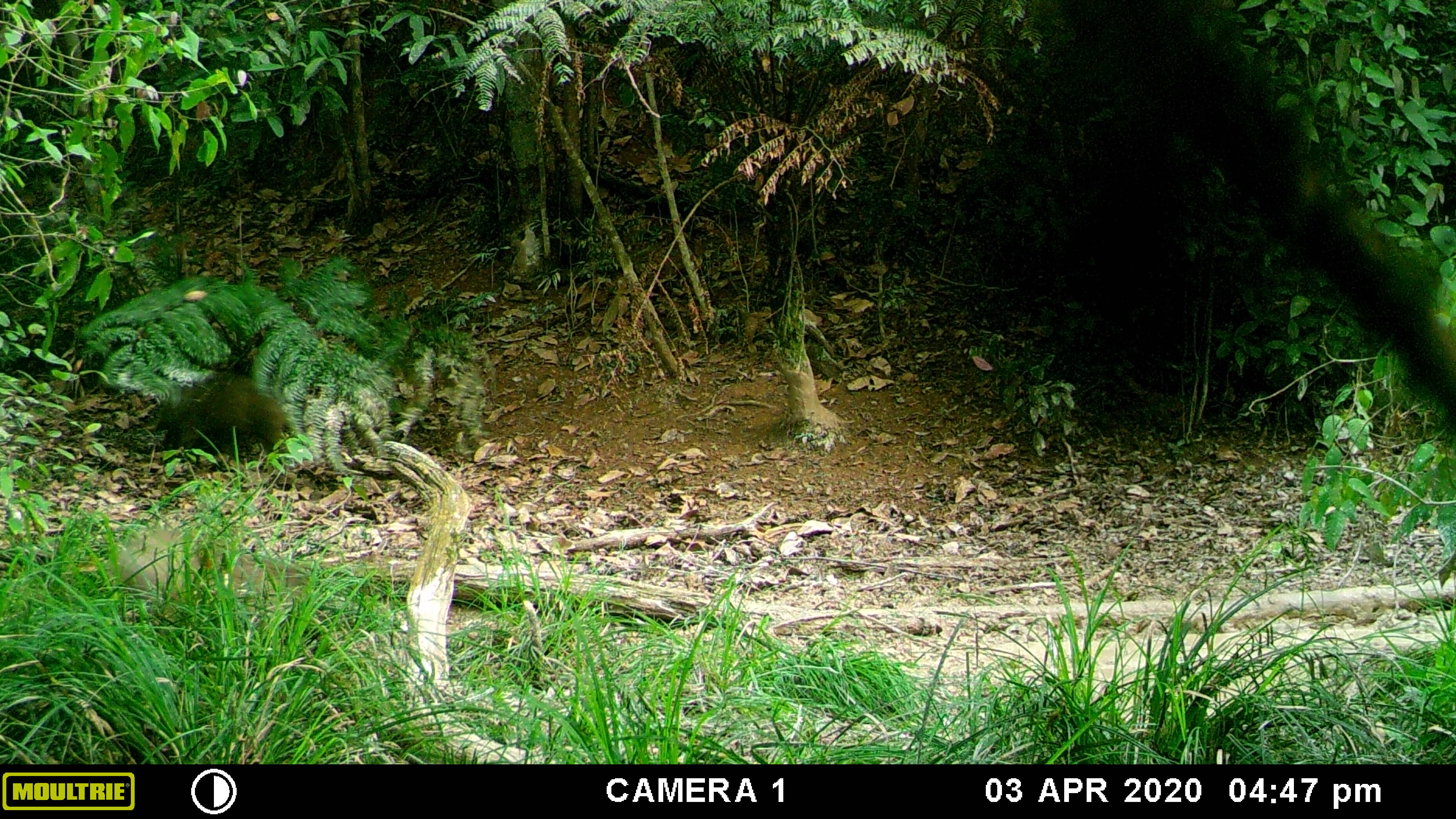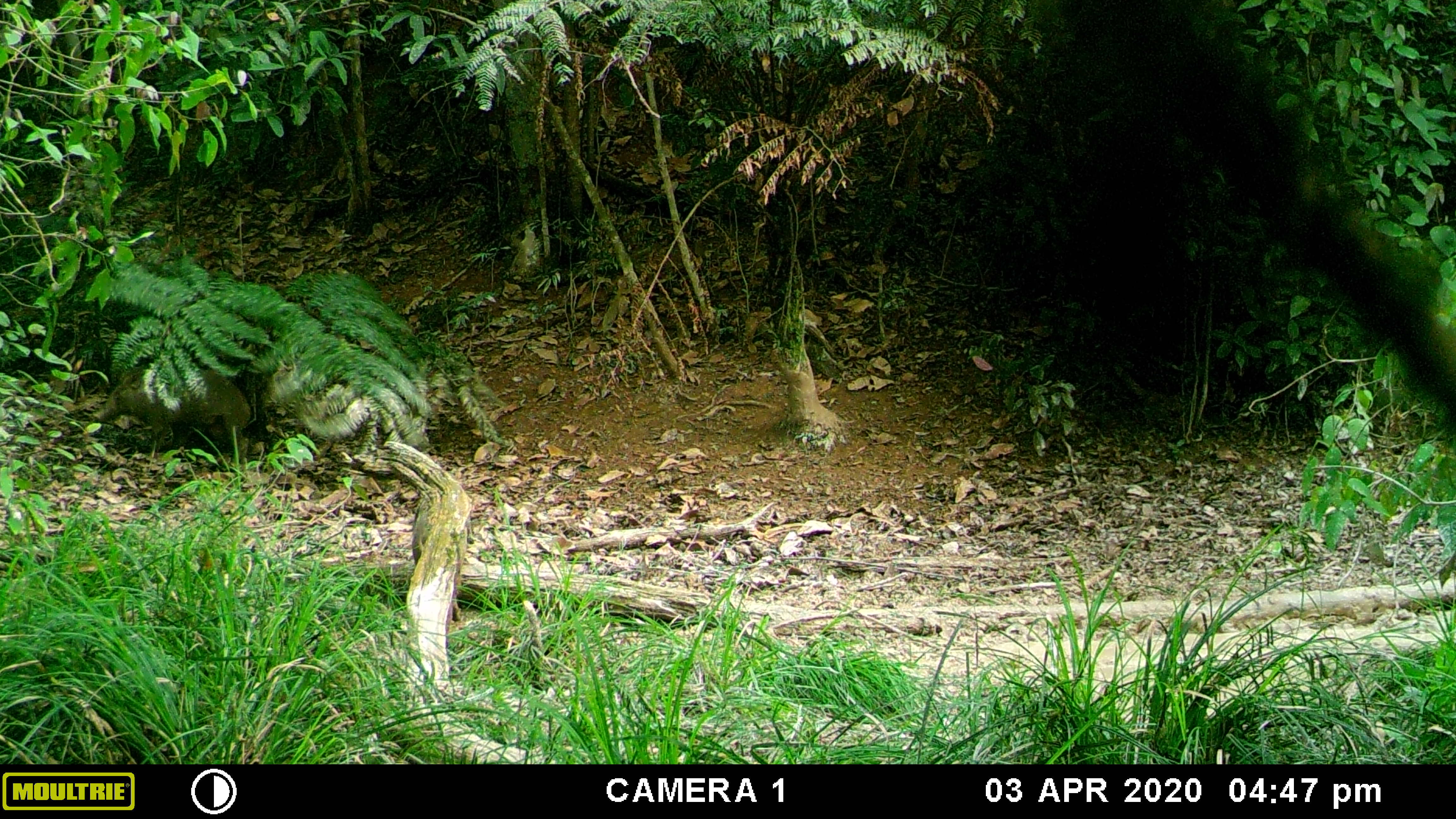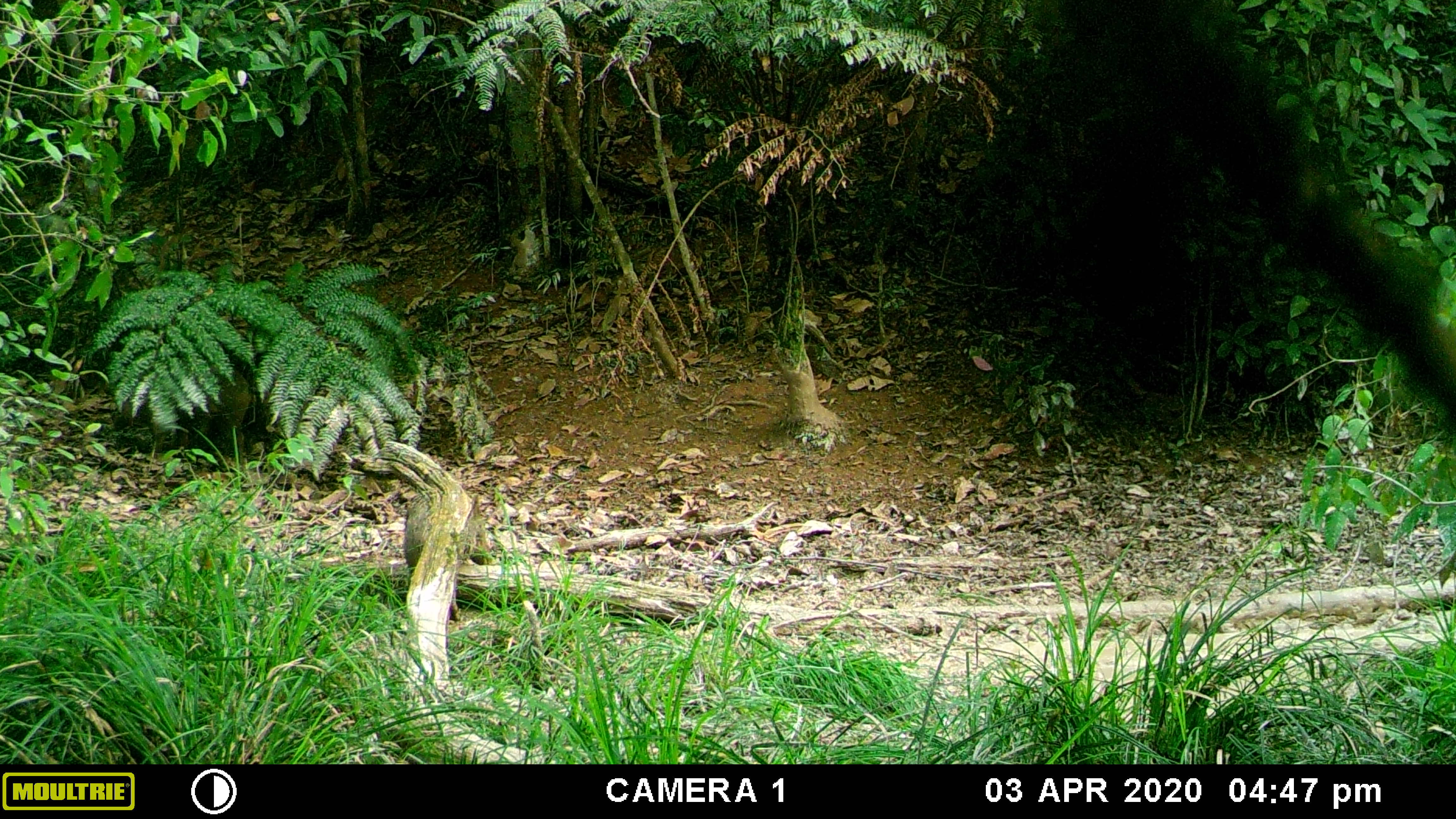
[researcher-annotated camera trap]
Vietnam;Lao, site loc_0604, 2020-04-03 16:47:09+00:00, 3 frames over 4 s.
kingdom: Animalia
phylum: Chordata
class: Mammalia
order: Artiodactyla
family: Suidae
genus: Sus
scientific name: Sus scrofa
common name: eurasian wild pig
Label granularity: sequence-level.